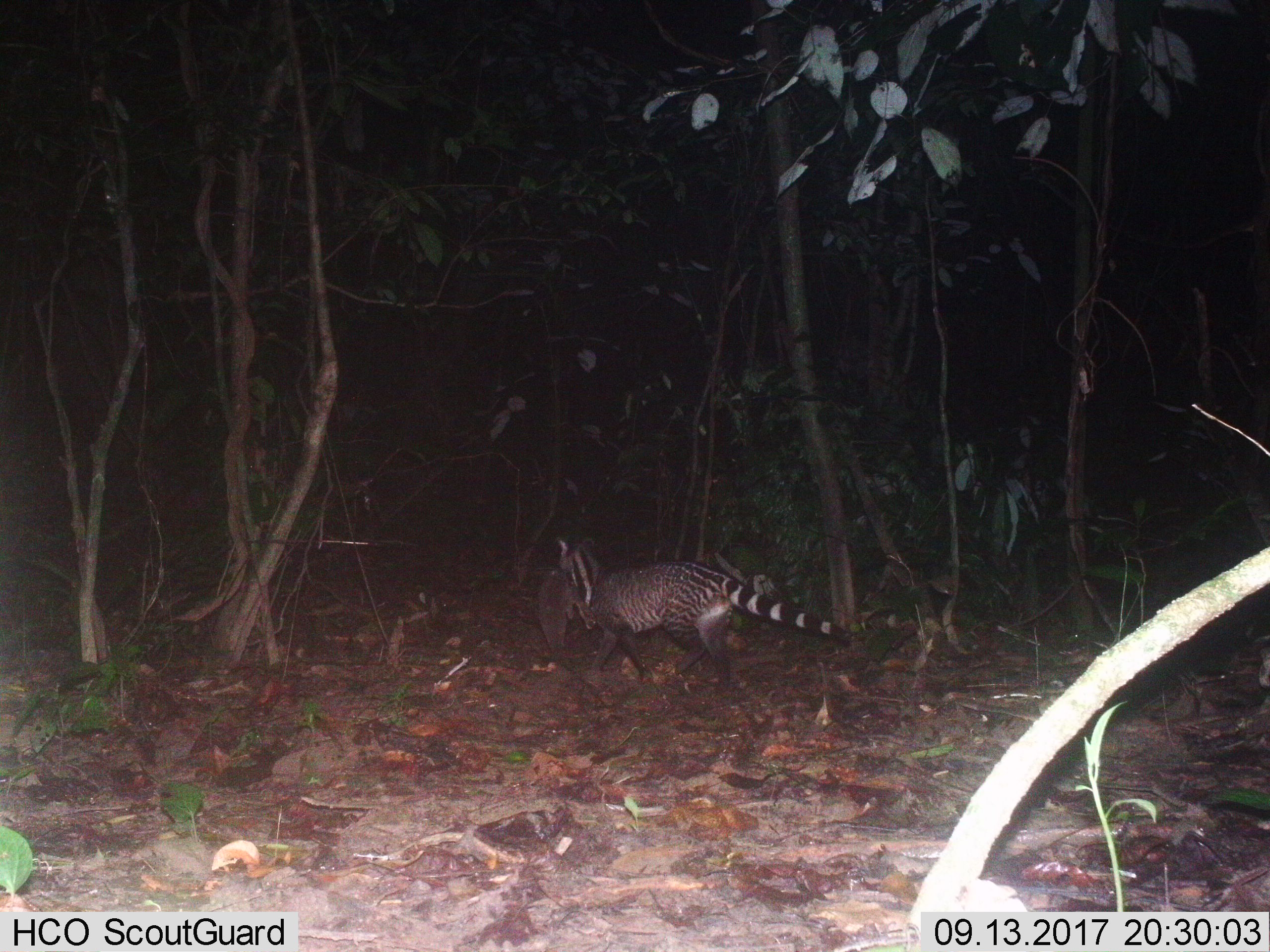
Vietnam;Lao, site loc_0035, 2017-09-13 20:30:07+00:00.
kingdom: Animalia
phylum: Chordata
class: Mammalia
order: Carnivora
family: Viverridae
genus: Viverra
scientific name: Viverra zibetha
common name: large indian civet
Large indian civet (Viverra zibetha). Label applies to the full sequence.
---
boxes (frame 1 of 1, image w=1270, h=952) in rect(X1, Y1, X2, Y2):
large indian civet: rect(554, 531, 853, 690)